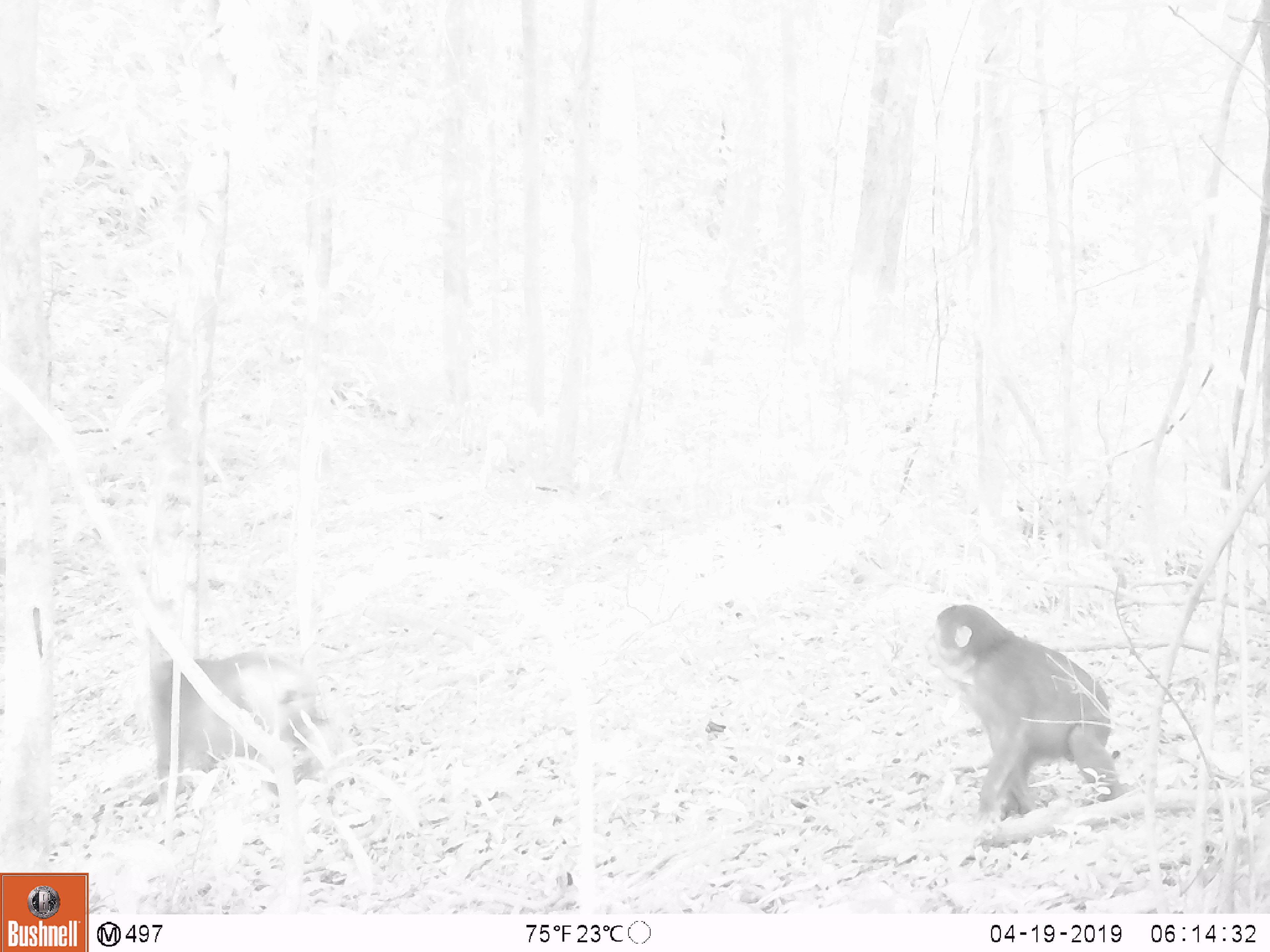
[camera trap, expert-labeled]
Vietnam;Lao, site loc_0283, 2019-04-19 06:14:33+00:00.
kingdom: Animalia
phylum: Chordata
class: Mammalia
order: Primates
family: Cercopithecidae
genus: Macaca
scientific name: Macaca arctoides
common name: stump-tailed macaque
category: stump tailed macaque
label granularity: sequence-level